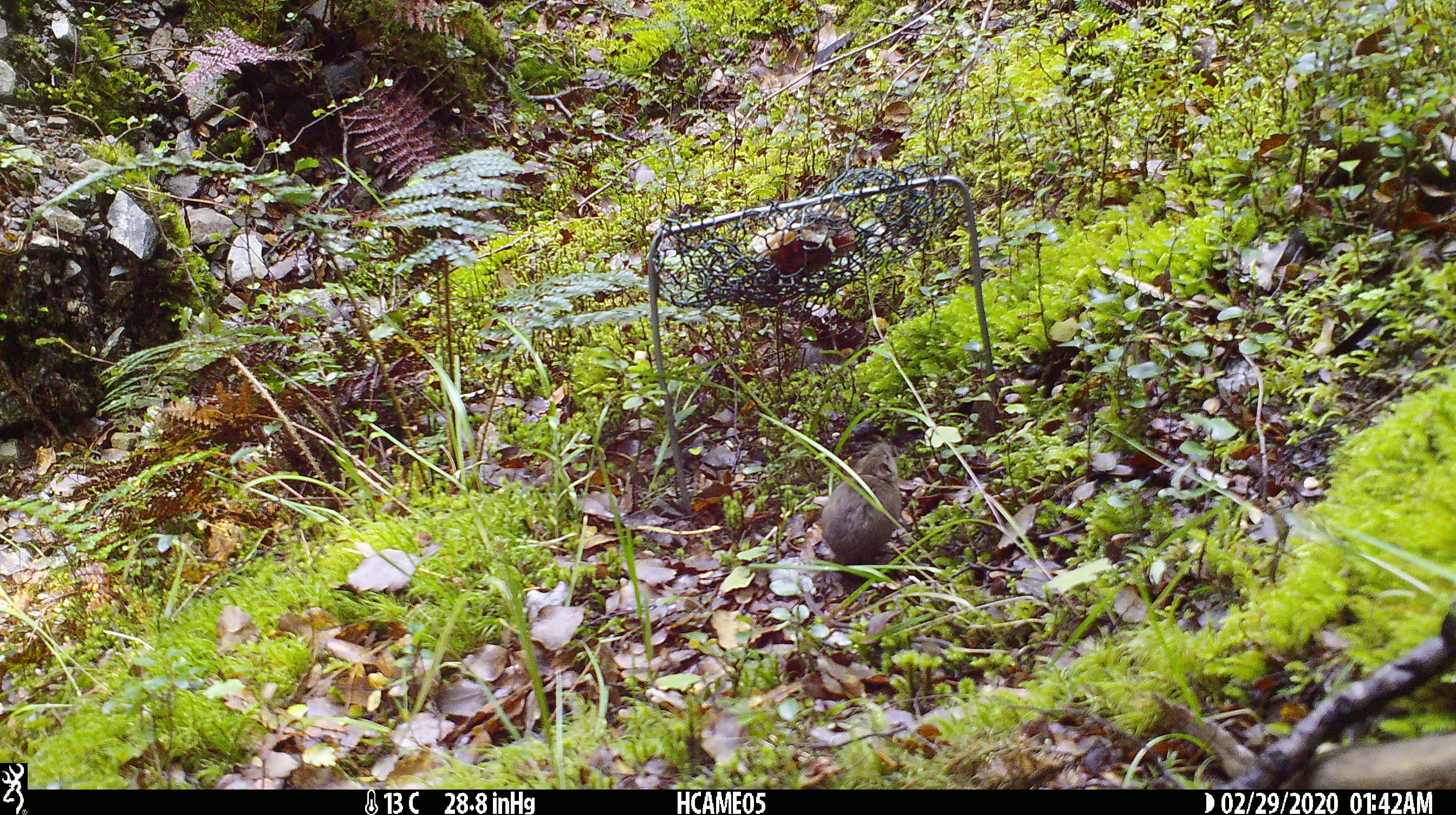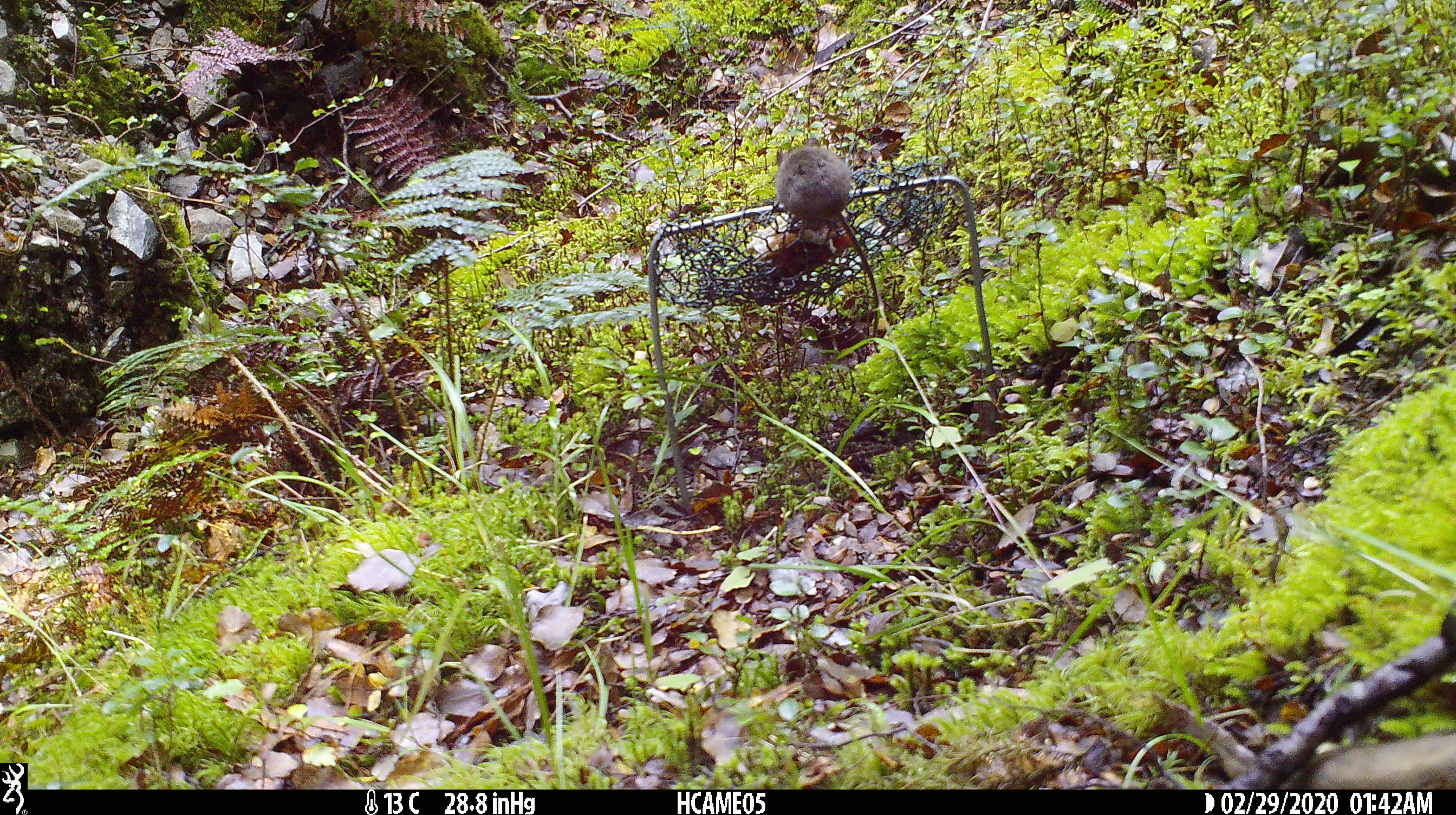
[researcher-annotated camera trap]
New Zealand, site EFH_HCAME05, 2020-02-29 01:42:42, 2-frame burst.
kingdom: Animalia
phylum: Chordata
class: Mammalia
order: Rodentia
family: Muridae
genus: Mus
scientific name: Mus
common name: mouse